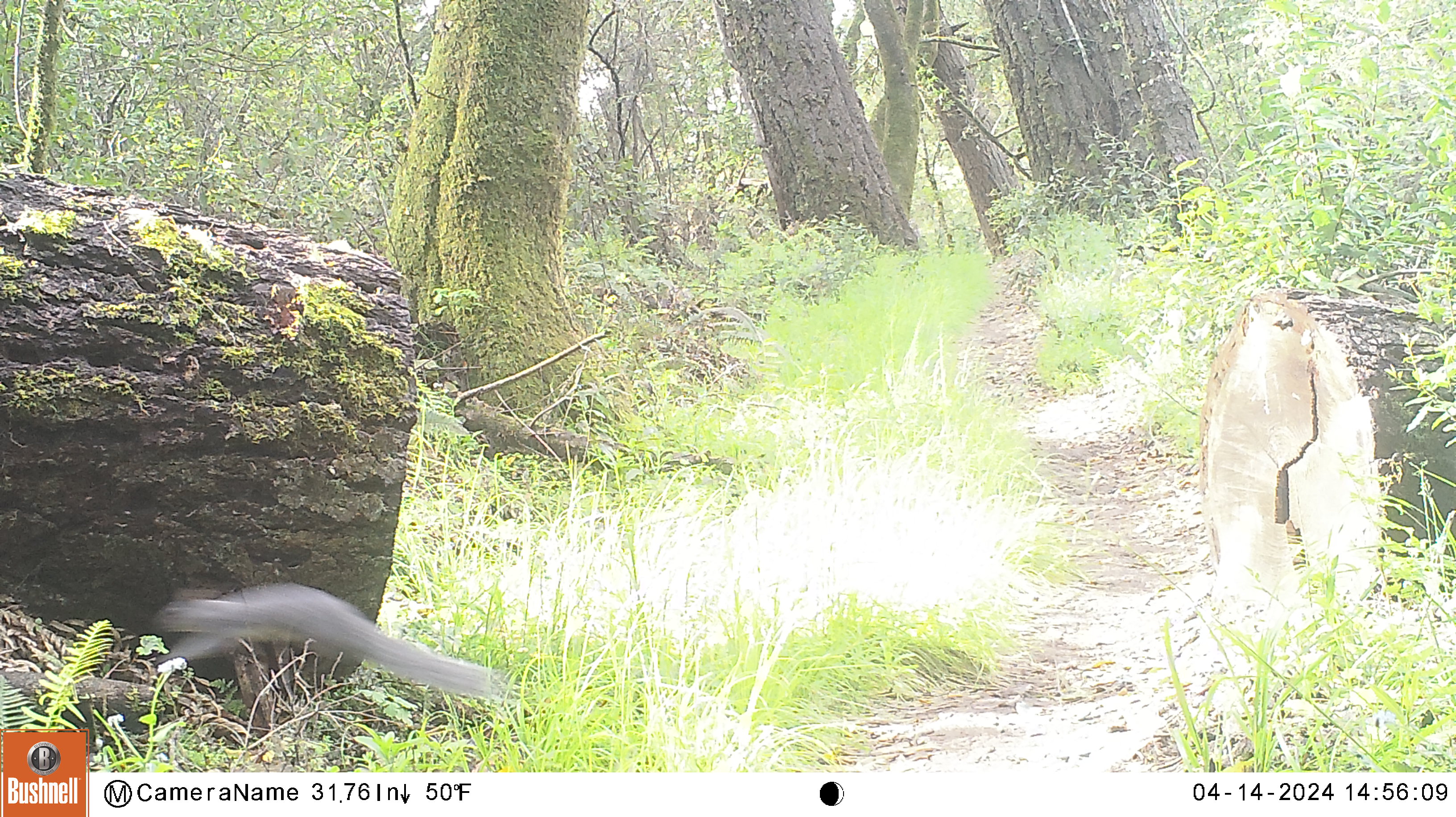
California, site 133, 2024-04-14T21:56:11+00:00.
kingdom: Animalia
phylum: Chordata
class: Mammalia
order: Rodentia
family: Sciuridae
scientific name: Sciuridae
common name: squirrel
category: unknown squirrel